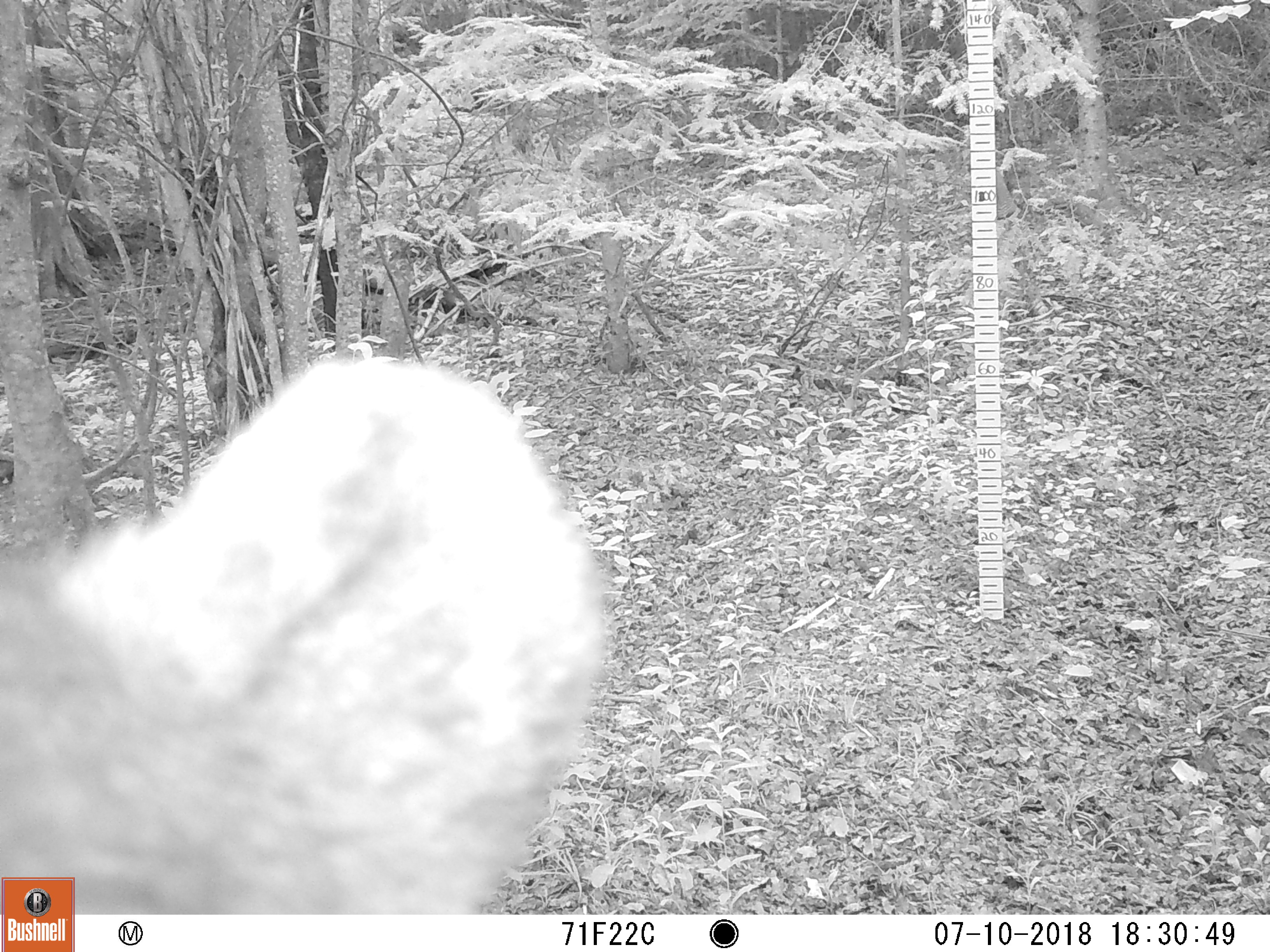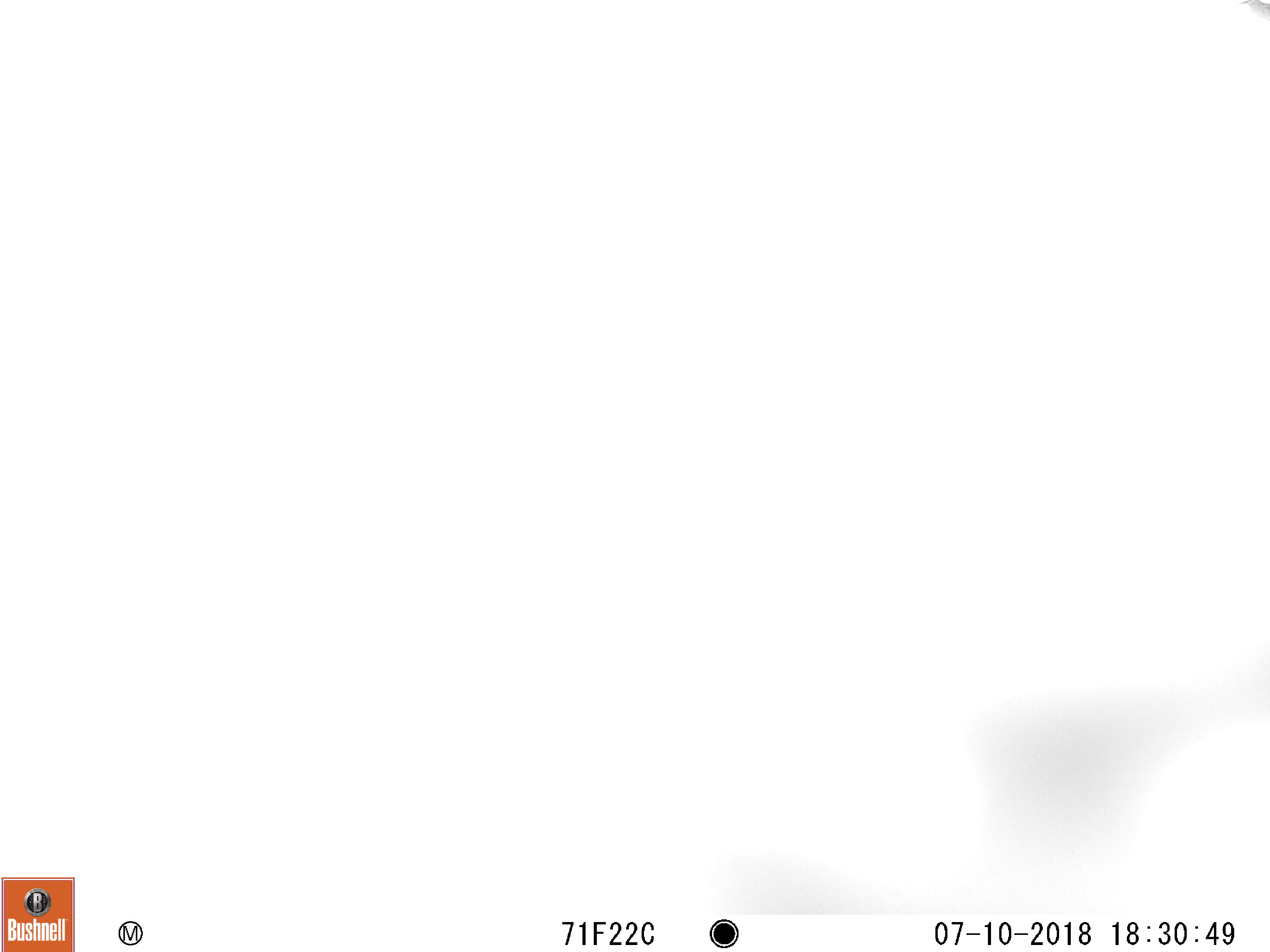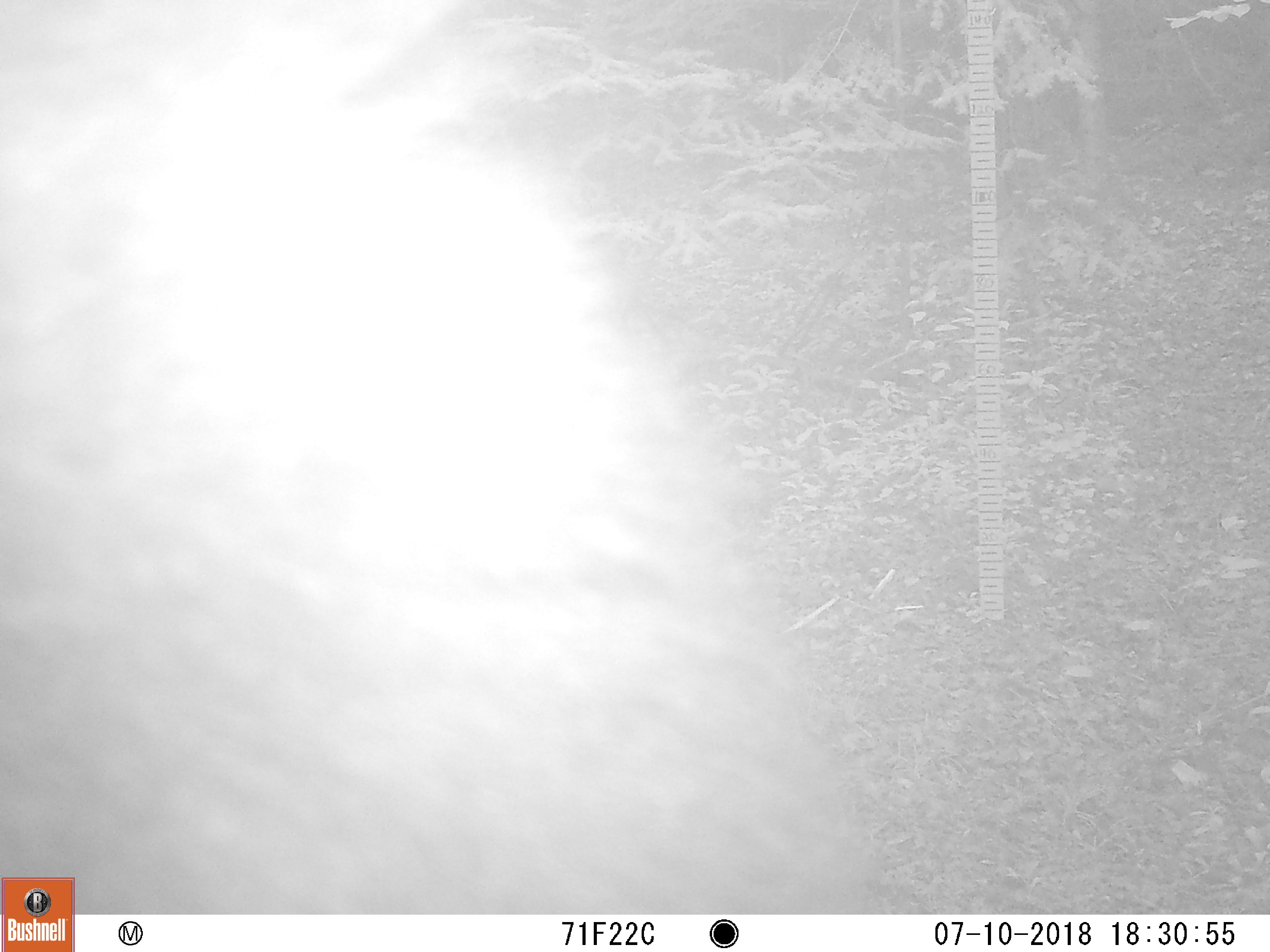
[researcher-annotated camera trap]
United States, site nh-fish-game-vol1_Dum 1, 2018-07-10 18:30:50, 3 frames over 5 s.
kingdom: Animalia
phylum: Chordata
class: Mammalia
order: Carnivora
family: Ursidae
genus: Ursus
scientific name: Ursus americanus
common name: black bear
Black bear (Ursus americanus).